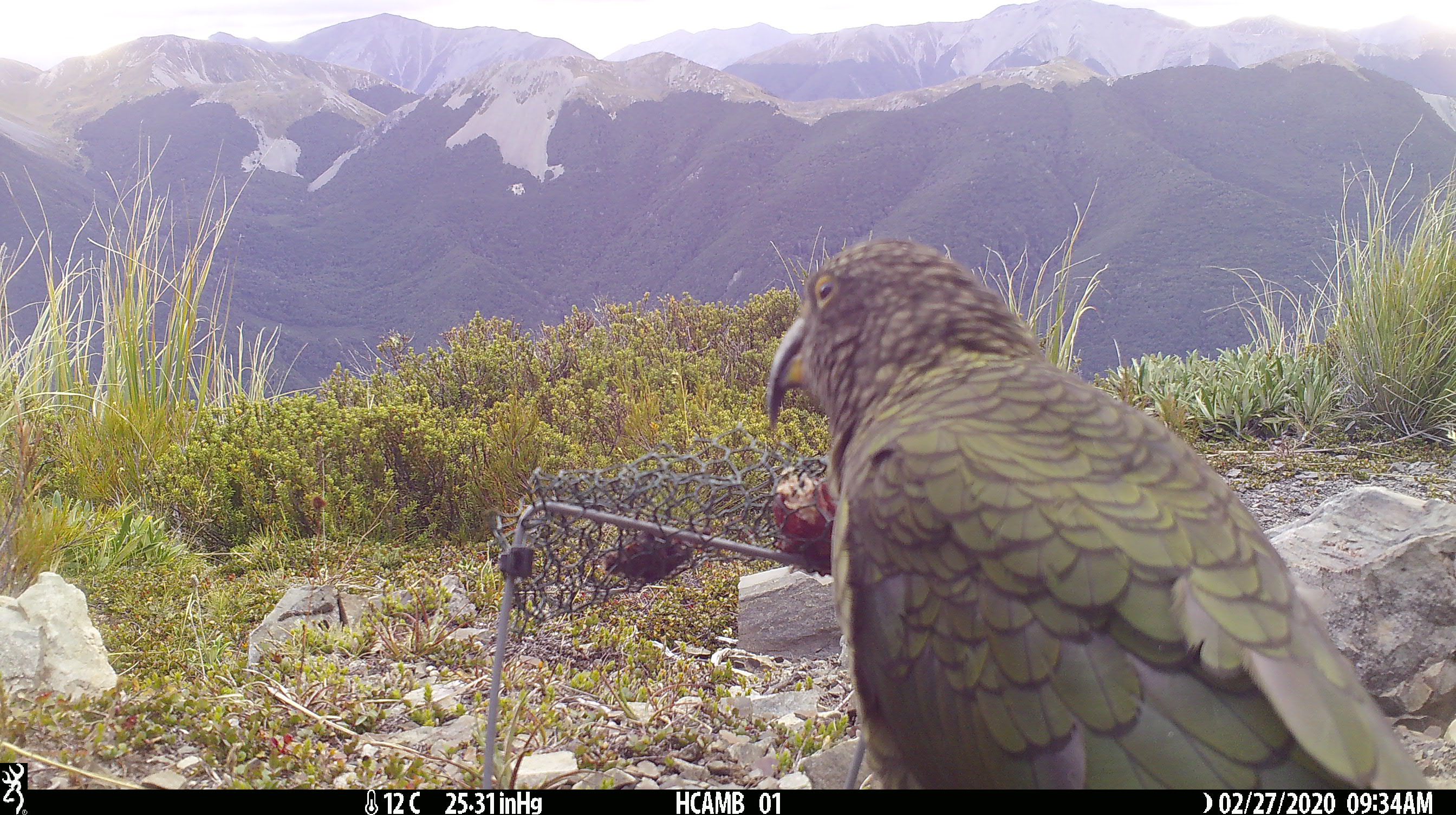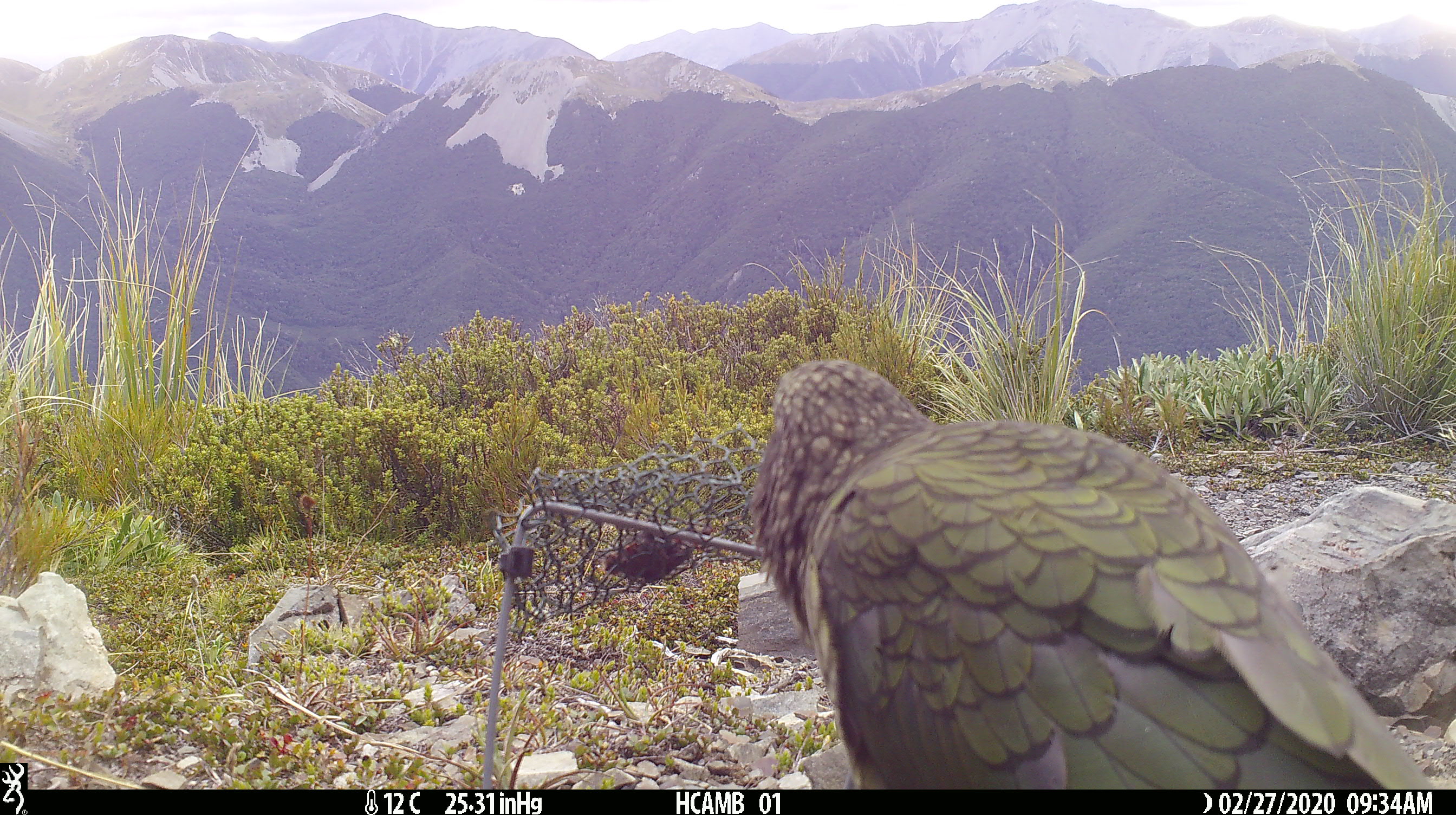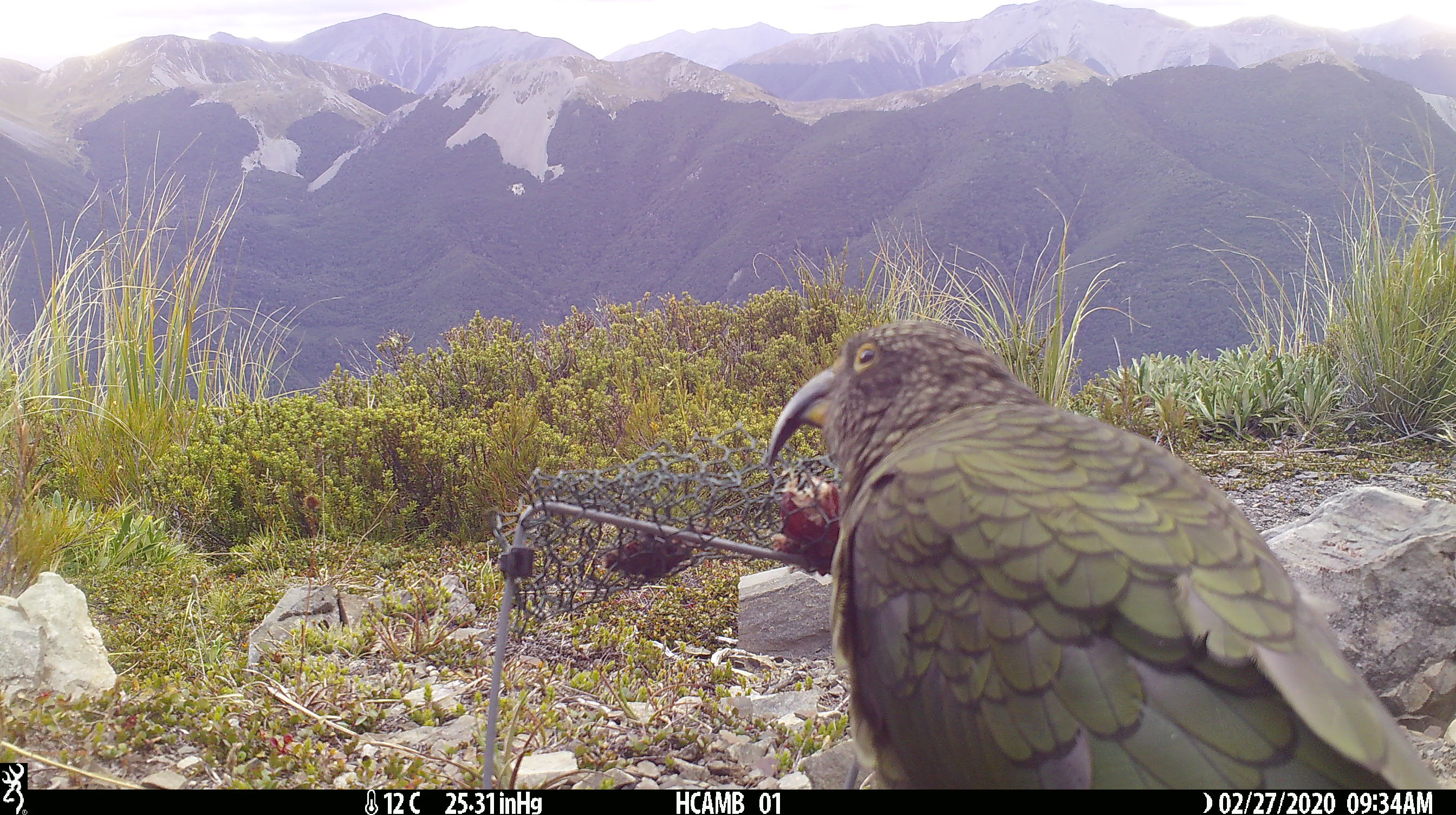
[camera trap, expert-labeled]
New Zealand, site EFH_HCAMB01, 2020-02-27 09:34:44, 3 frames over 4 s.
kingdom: Animalia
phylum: Chordata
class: Aves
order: Psittaciformes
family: Strigopidae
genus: Nestor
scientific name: Nestor notabilis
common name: kea